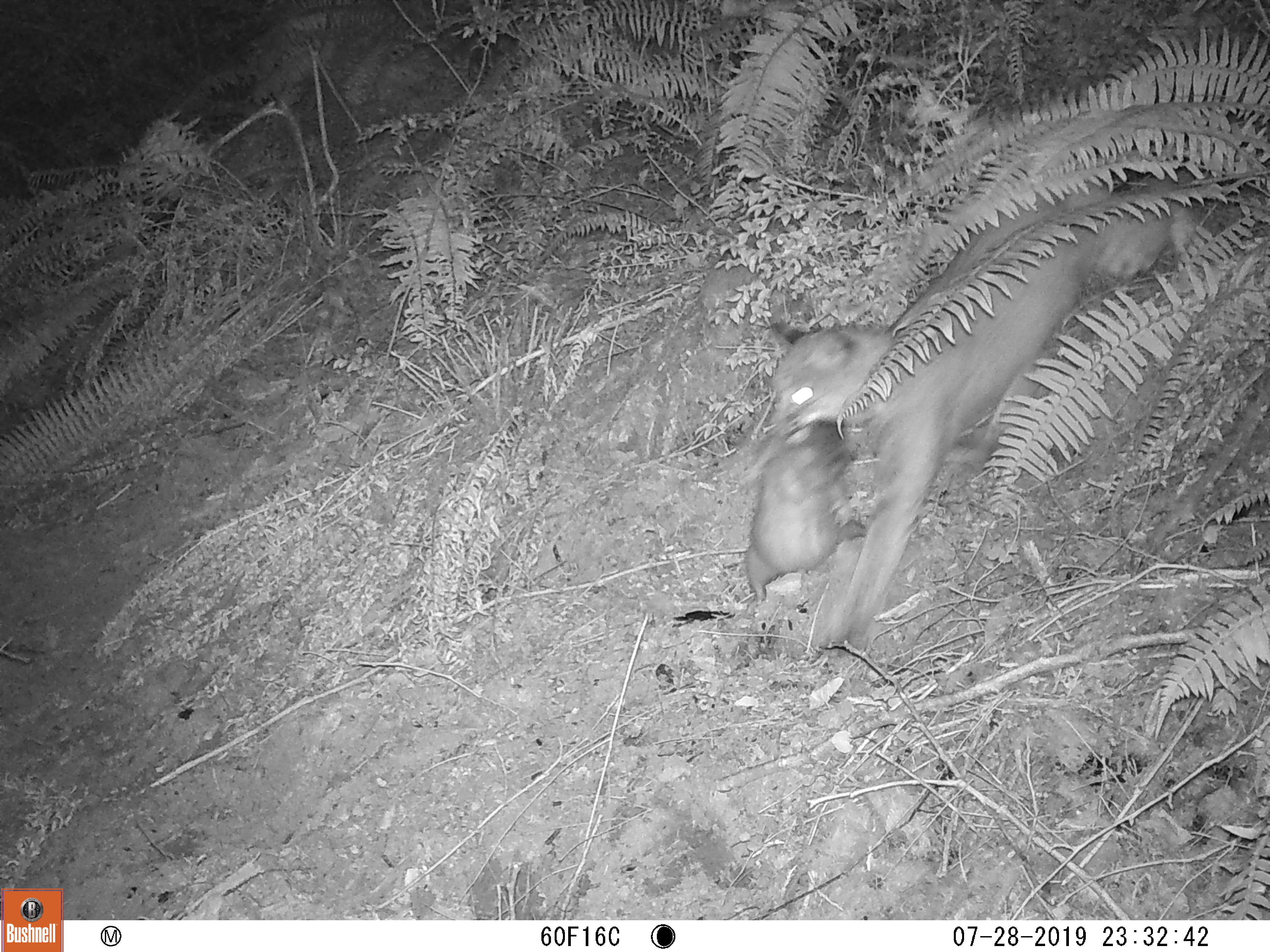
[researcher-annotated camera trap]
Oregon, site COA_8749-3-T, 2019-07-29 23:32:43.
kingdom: Animalia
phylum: Chordata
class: Mammalia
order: Rodentia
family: Aplodontiidae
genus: Aplodontia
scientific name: Aplodontia rufa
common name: mountain beaver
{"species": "mountain beaver (Aplodontia rufa)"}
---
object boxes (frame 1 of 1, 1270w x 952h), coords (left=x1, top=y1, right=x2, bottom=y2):
mountain beaver: (left=775, top=182, right=1187, bottom=641); (left=743, top=427, right=861, bottom=611)